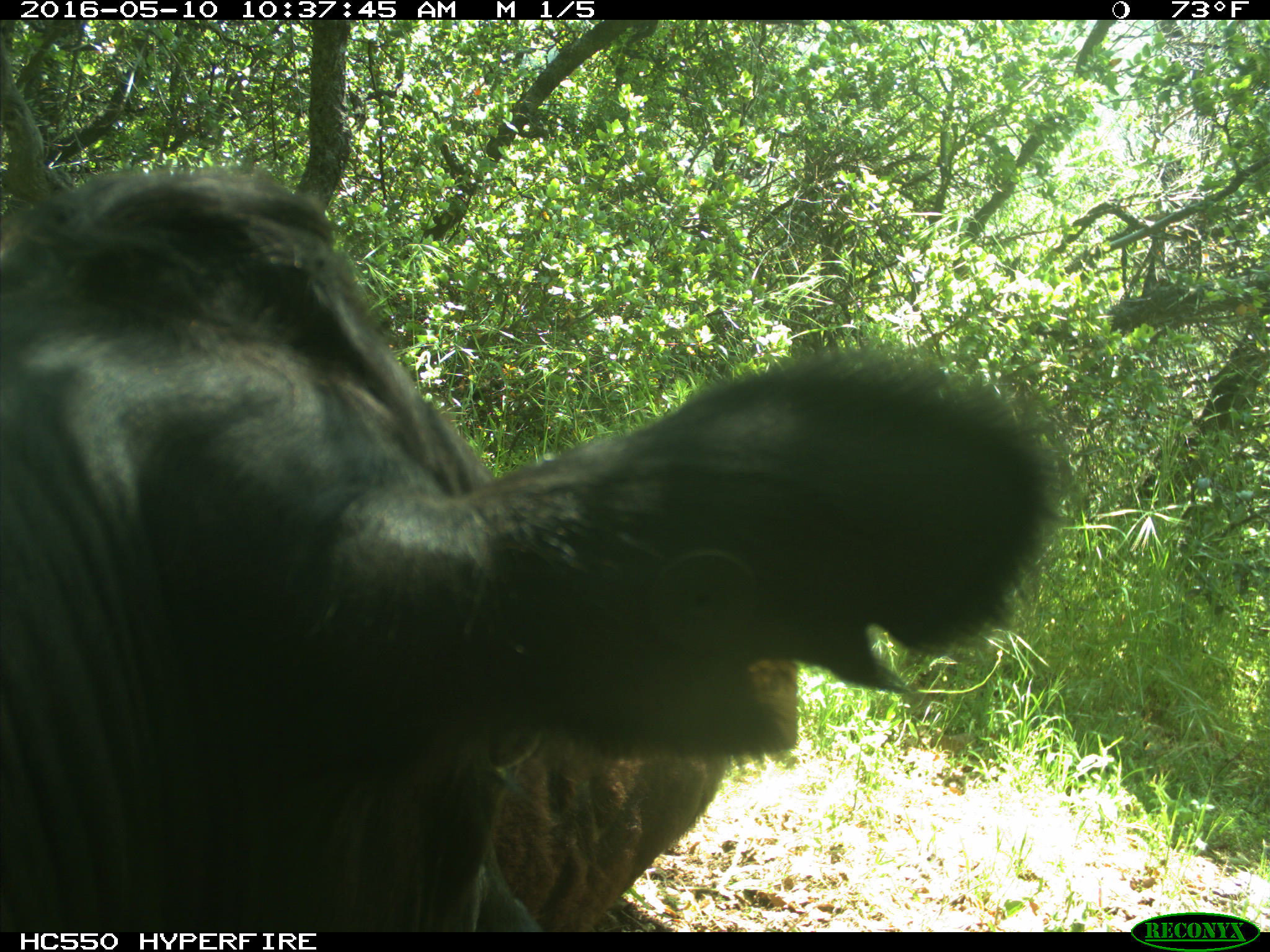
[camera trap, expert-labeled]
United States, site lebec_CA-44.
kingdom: Animalia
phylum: Chordata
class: Mammalia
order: Artiodactyla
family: Bovidae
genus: Bos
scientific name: Bos taurus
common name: domestic cow